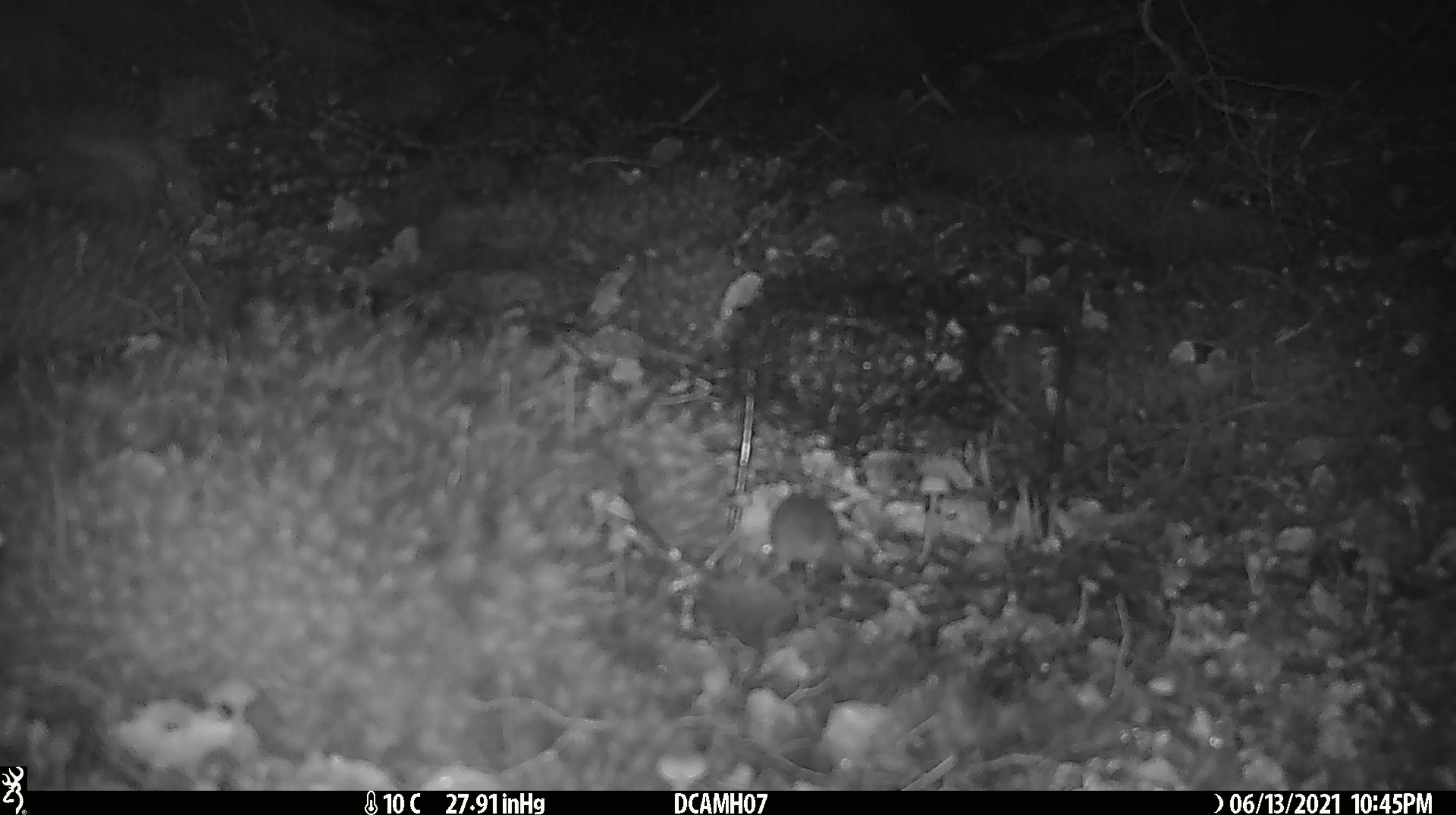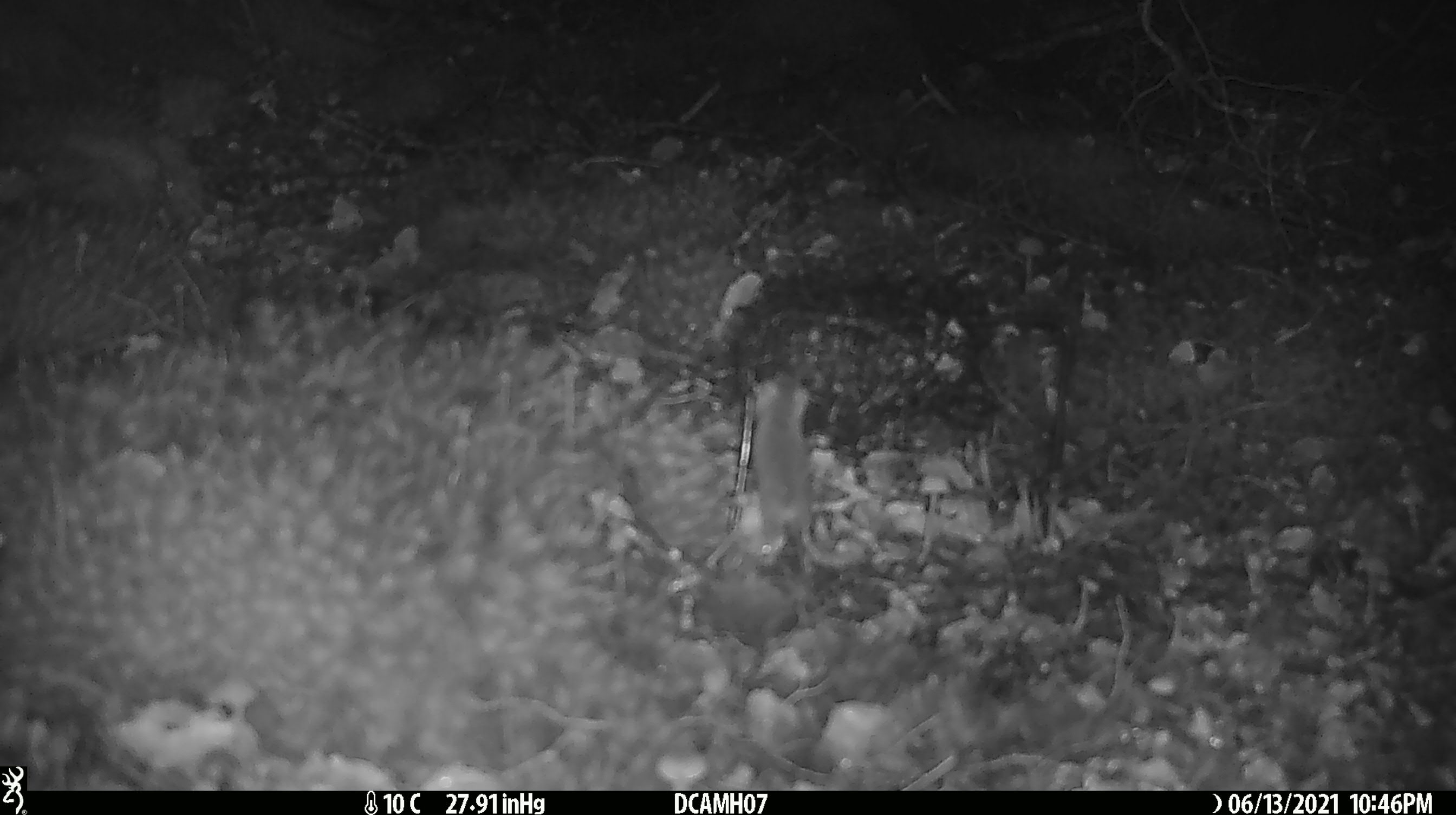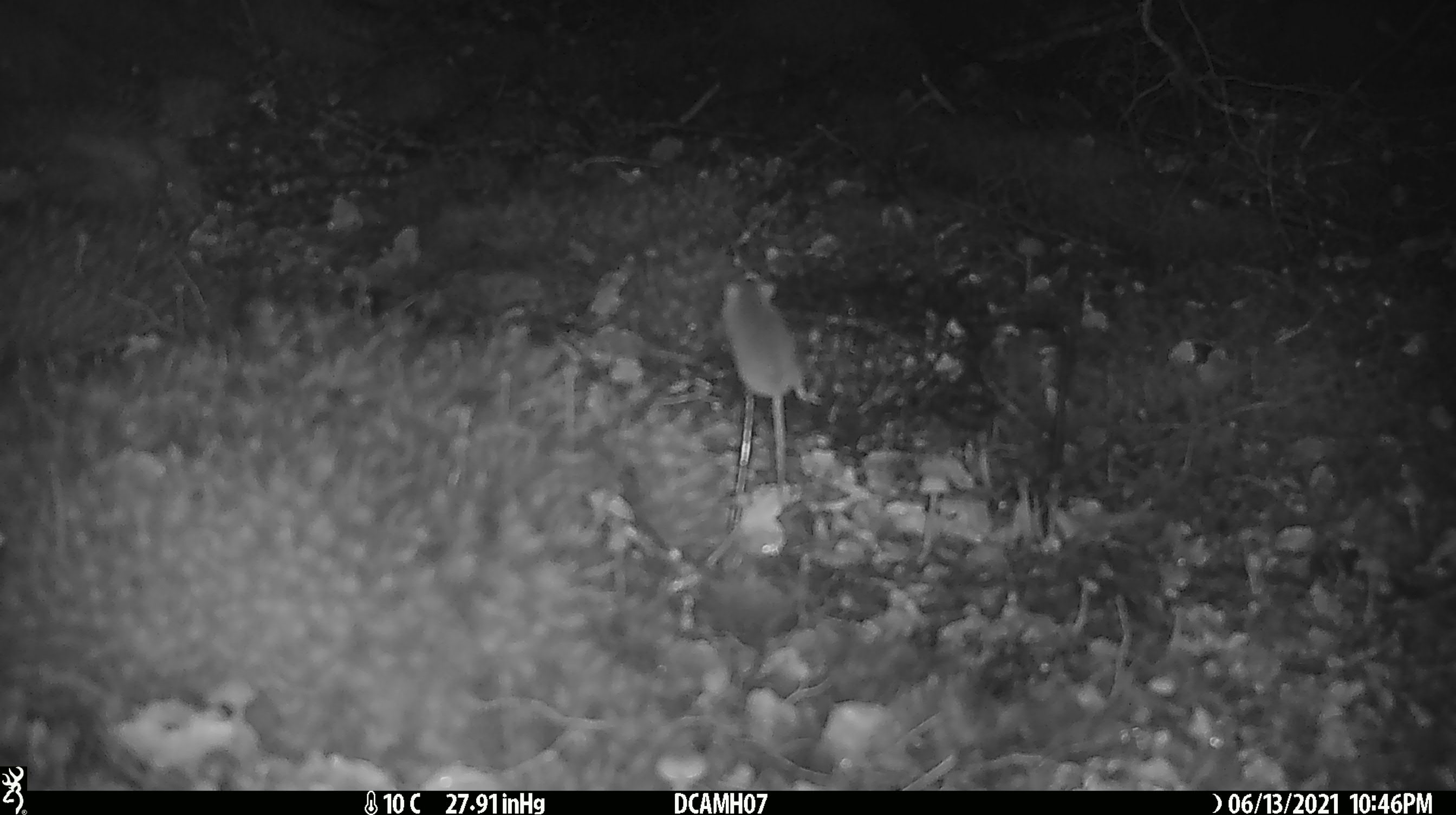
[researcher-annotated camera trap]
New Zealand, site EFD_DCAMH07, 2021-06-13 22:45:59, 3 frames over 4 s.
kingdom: Animalia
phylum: Chordata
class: Mammalia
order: Rodentia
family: Muridae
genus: Mus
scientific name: Mus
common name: mouse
Mouse (Mus).